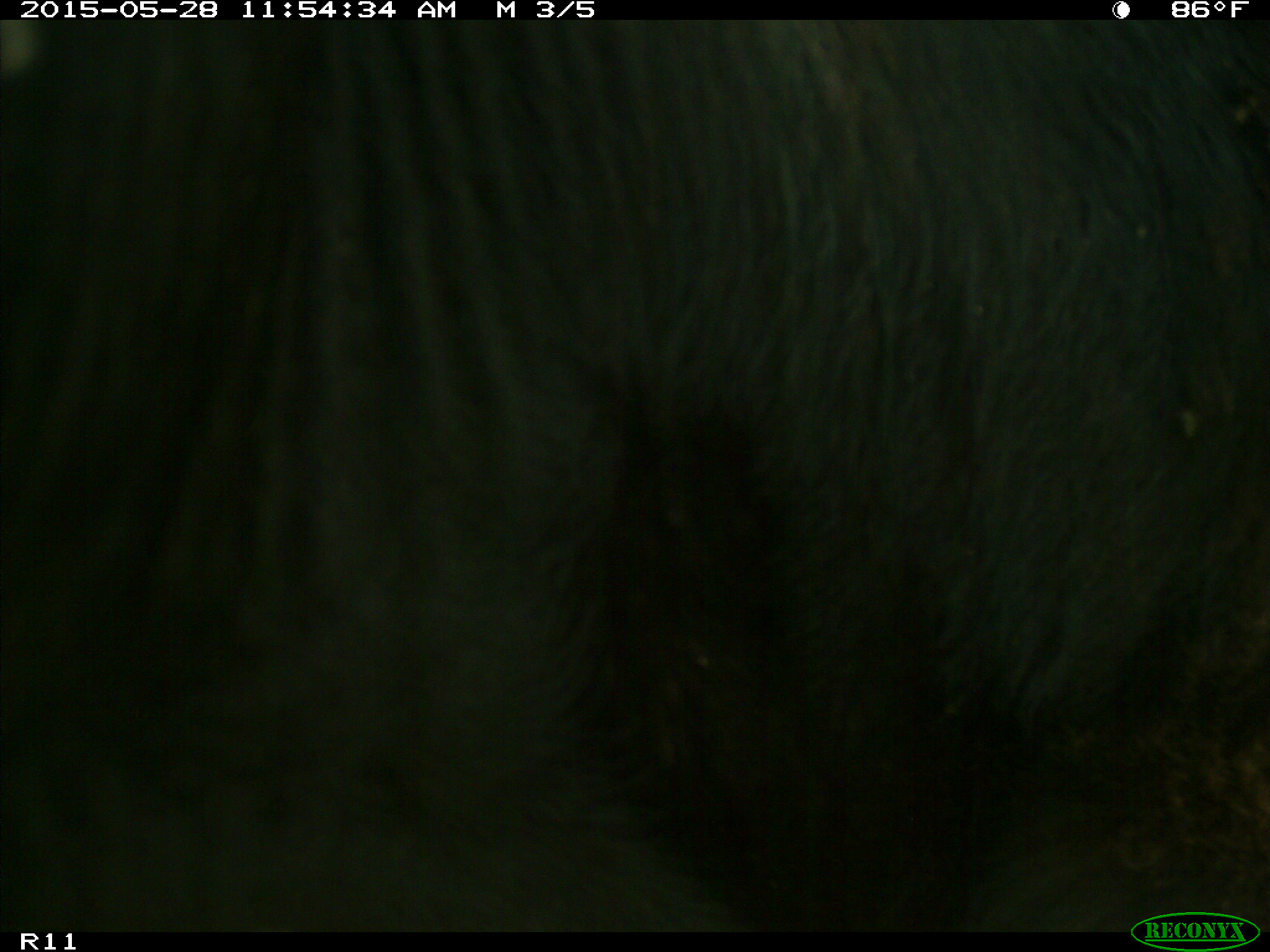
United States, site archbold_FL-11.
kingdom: Animalia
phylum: Chordata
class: Mammalia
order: Artiodactyla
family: Bovidae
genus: Bos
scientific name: Bos taurus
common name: domestic cow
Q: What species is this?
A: Bos taurus (domestic cow).